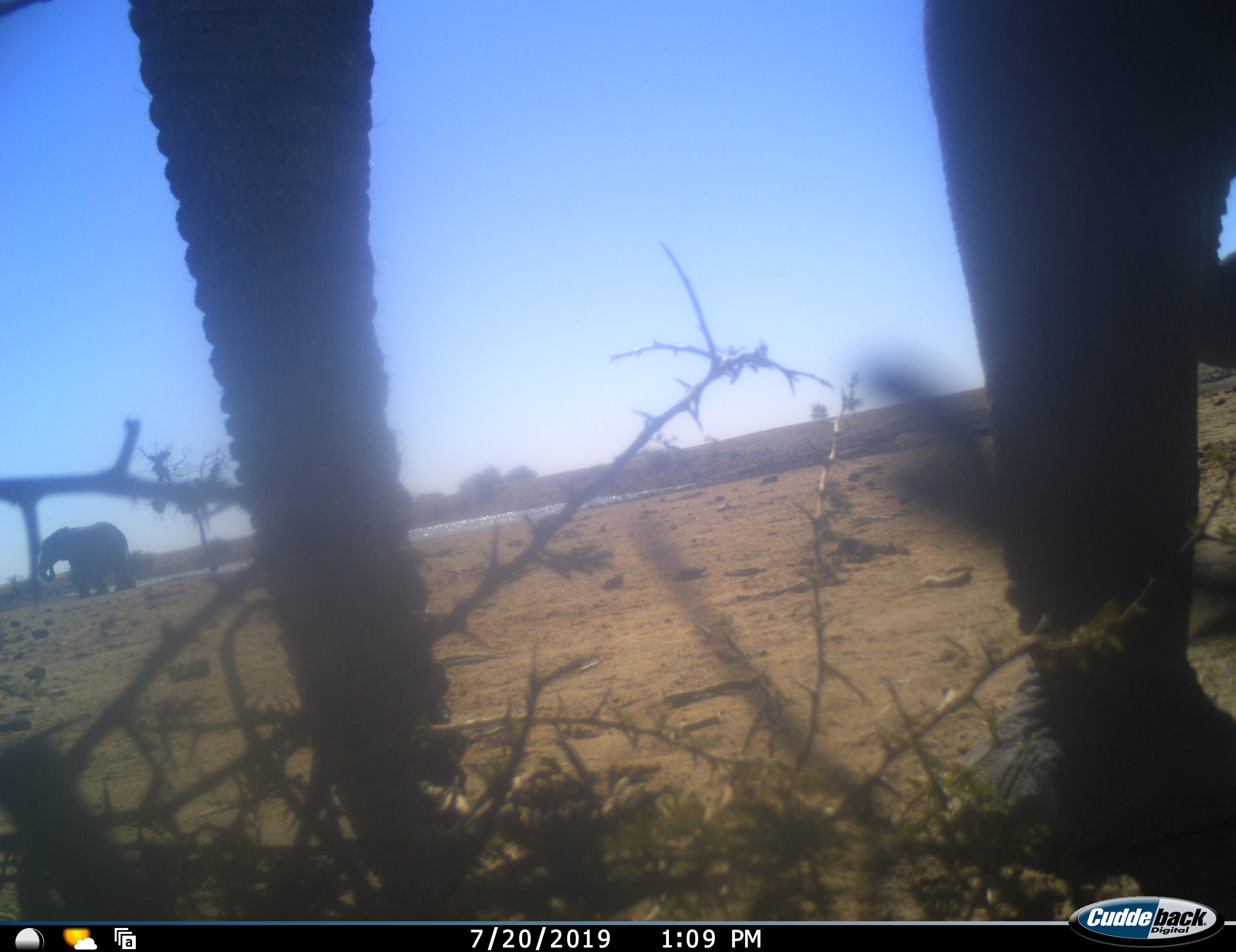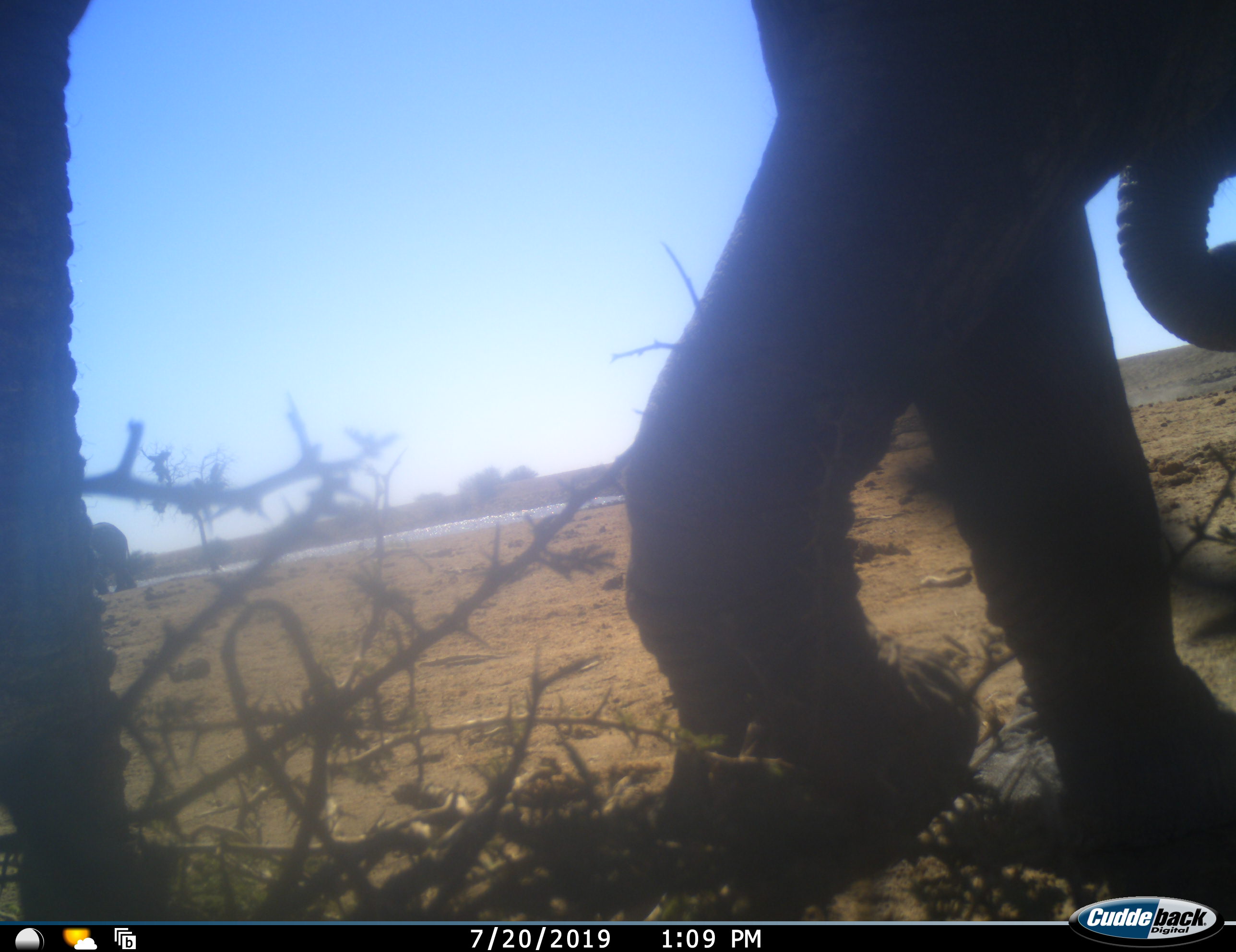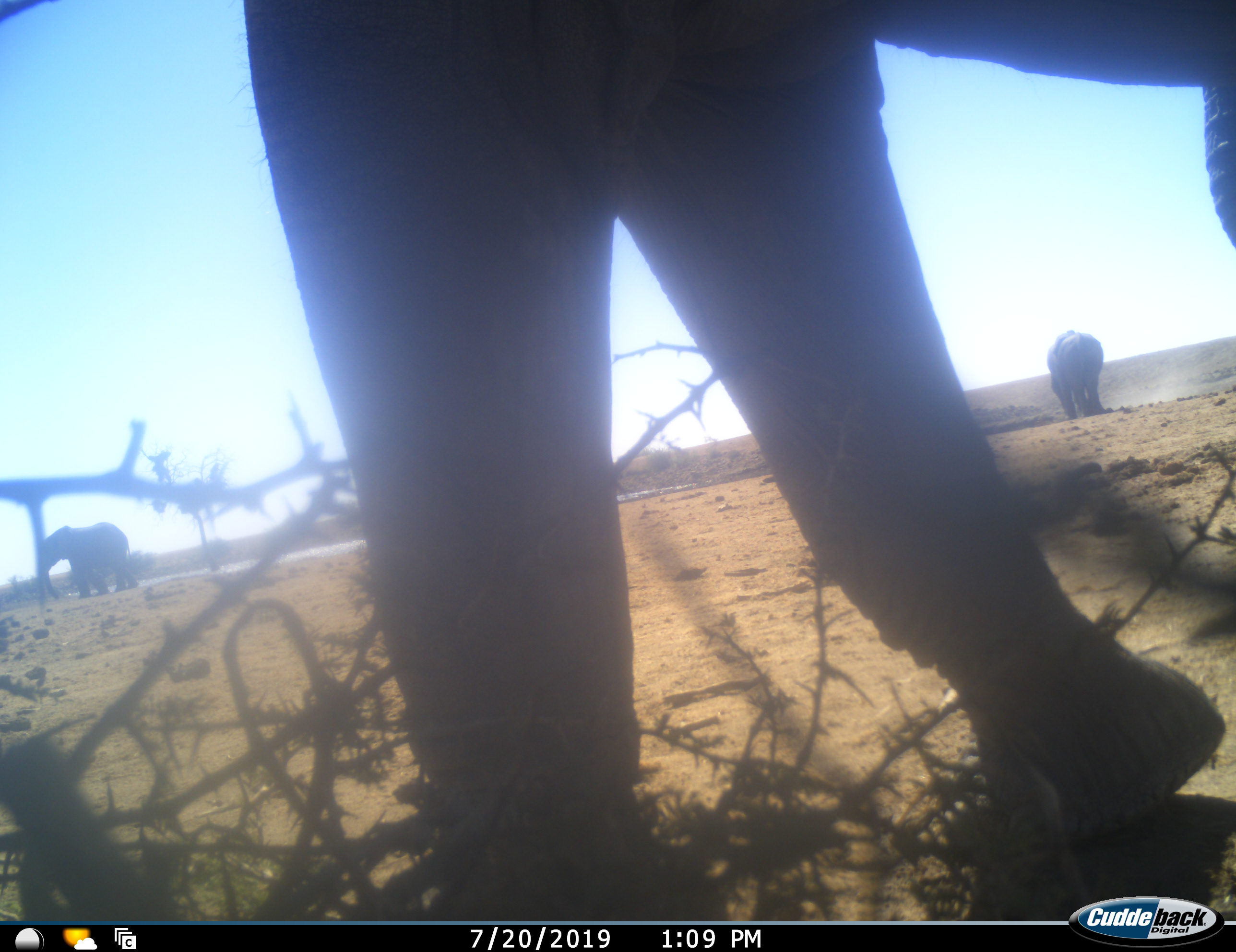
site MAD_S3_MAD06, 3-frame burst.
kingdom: Animalia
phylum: Chordata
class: Mammalia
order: Proboscidea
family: Elephantidae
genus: Loxodonta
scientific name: Loxodonta africana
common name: african bush elephant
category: elephant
Elephant (african bush elephant) (Loxodonta africana), count 3. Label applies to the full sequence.